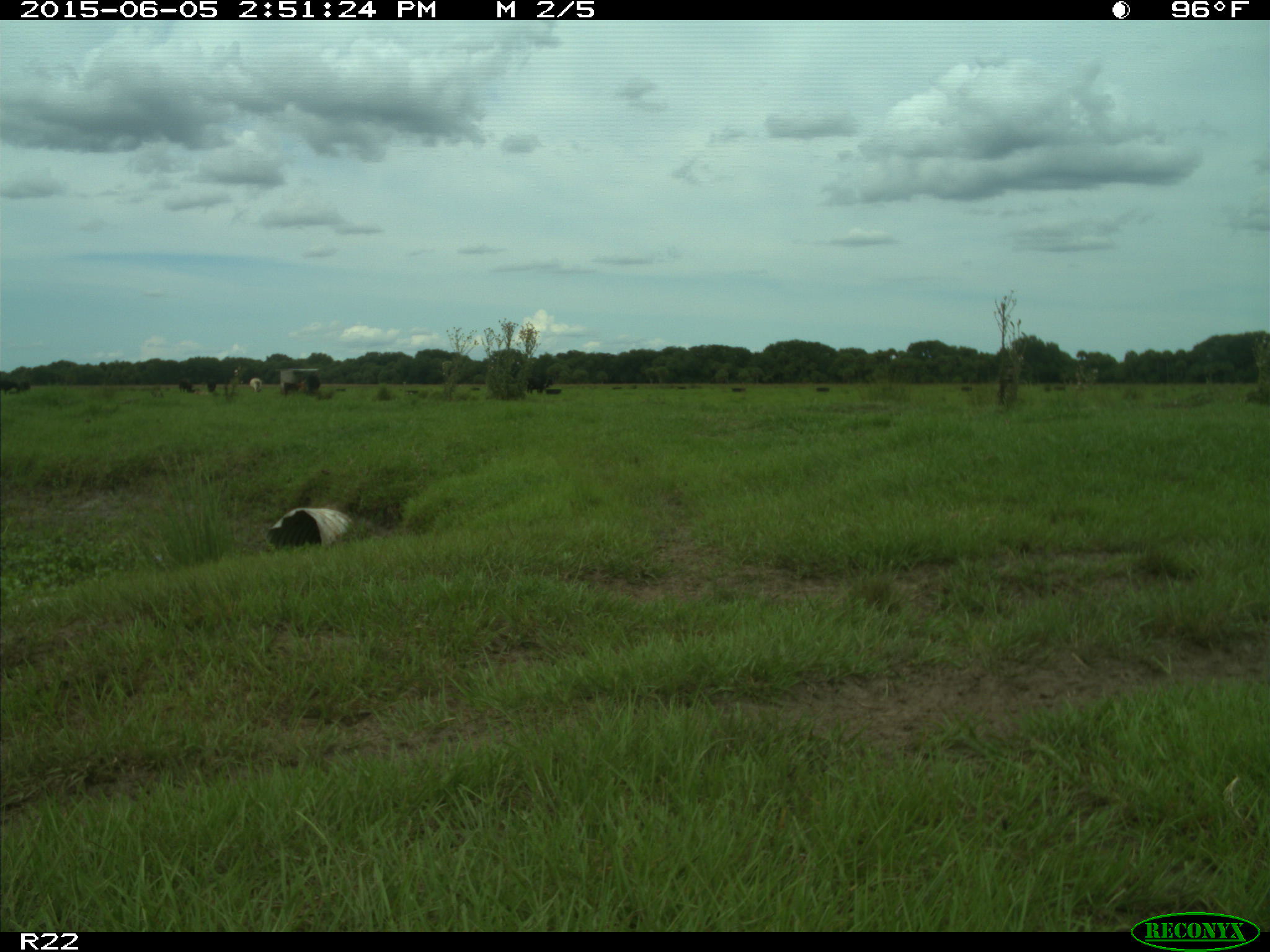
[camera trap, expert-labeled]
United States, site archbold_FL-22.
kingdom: Animalia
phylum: Chordata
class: Mammalia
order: Artiodactyla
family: Bovidae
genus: Bos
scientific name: Bos taurus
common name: domestic cow